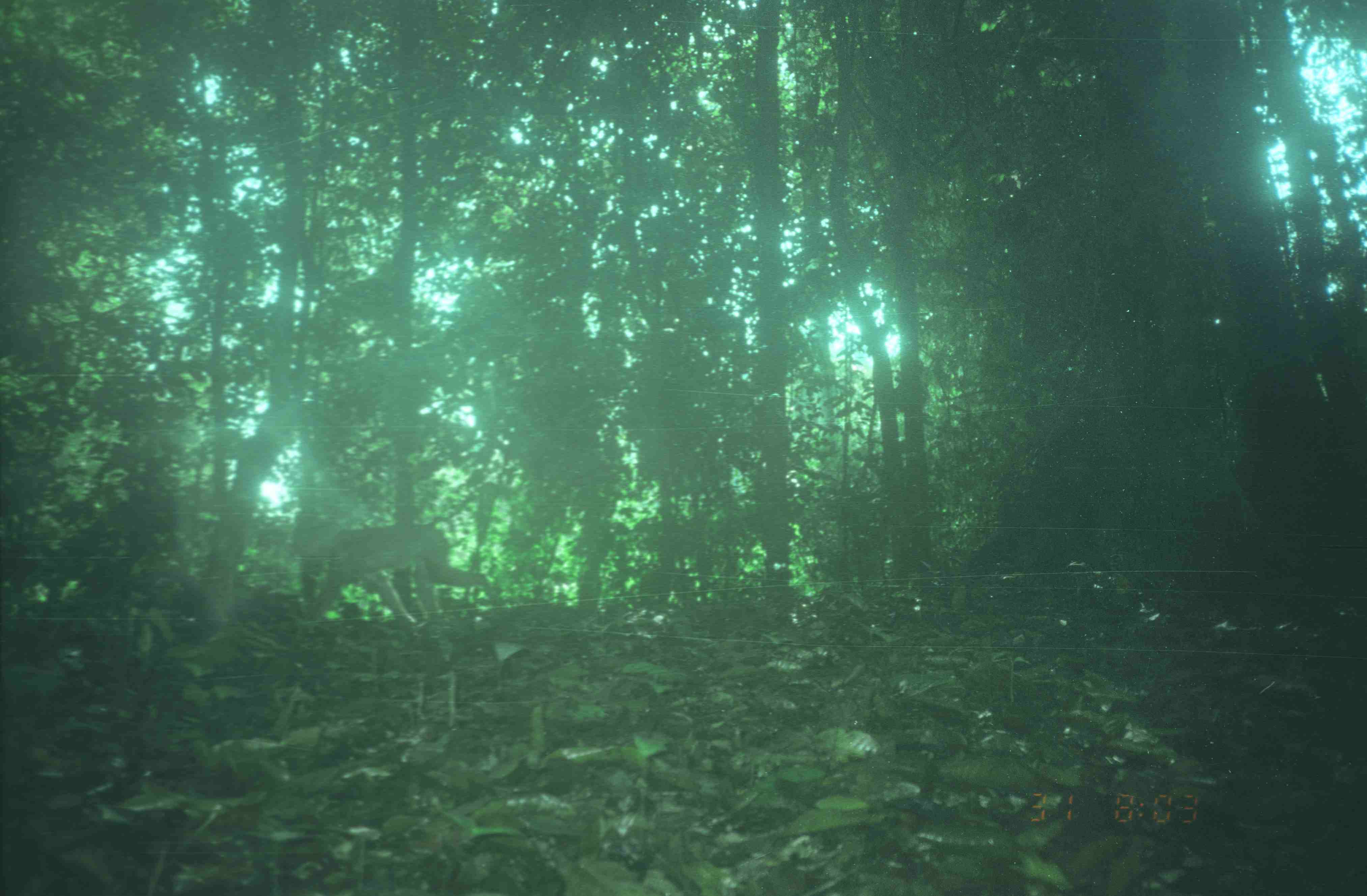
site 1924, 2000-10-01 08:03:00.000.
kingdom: Animalia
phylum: Chordata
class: Mammalia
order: Primates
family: Cercopithecidae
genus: Macaca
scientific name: Macaca nemestrina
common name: southern pig-tailed macaque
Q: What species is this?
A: Macaca nemestrina (southern pig-tailed macaque).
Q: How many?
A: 1.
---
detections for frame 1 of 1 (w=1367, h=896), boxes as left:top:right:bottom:
macaca nemestrina: 299:523:495:630